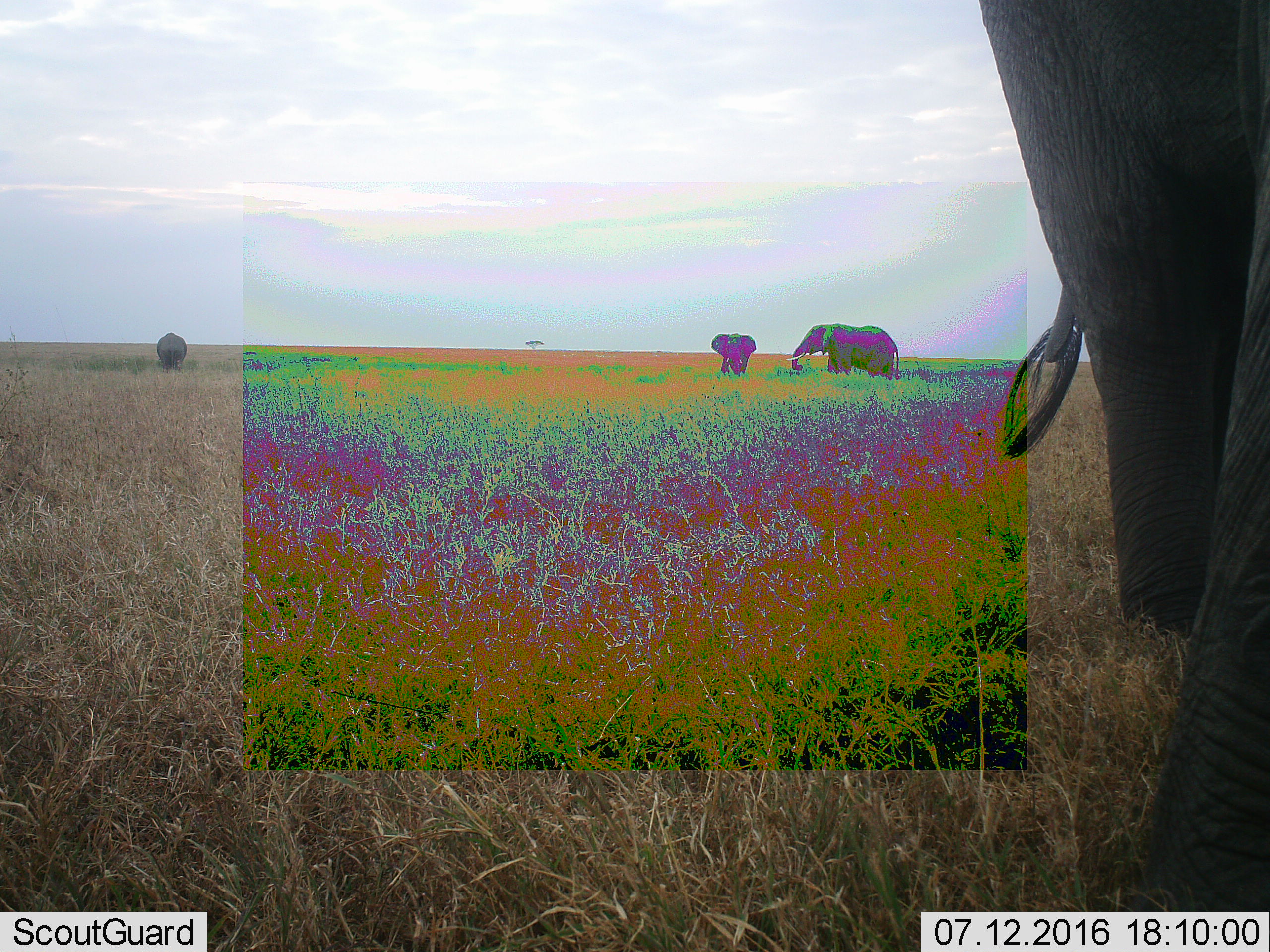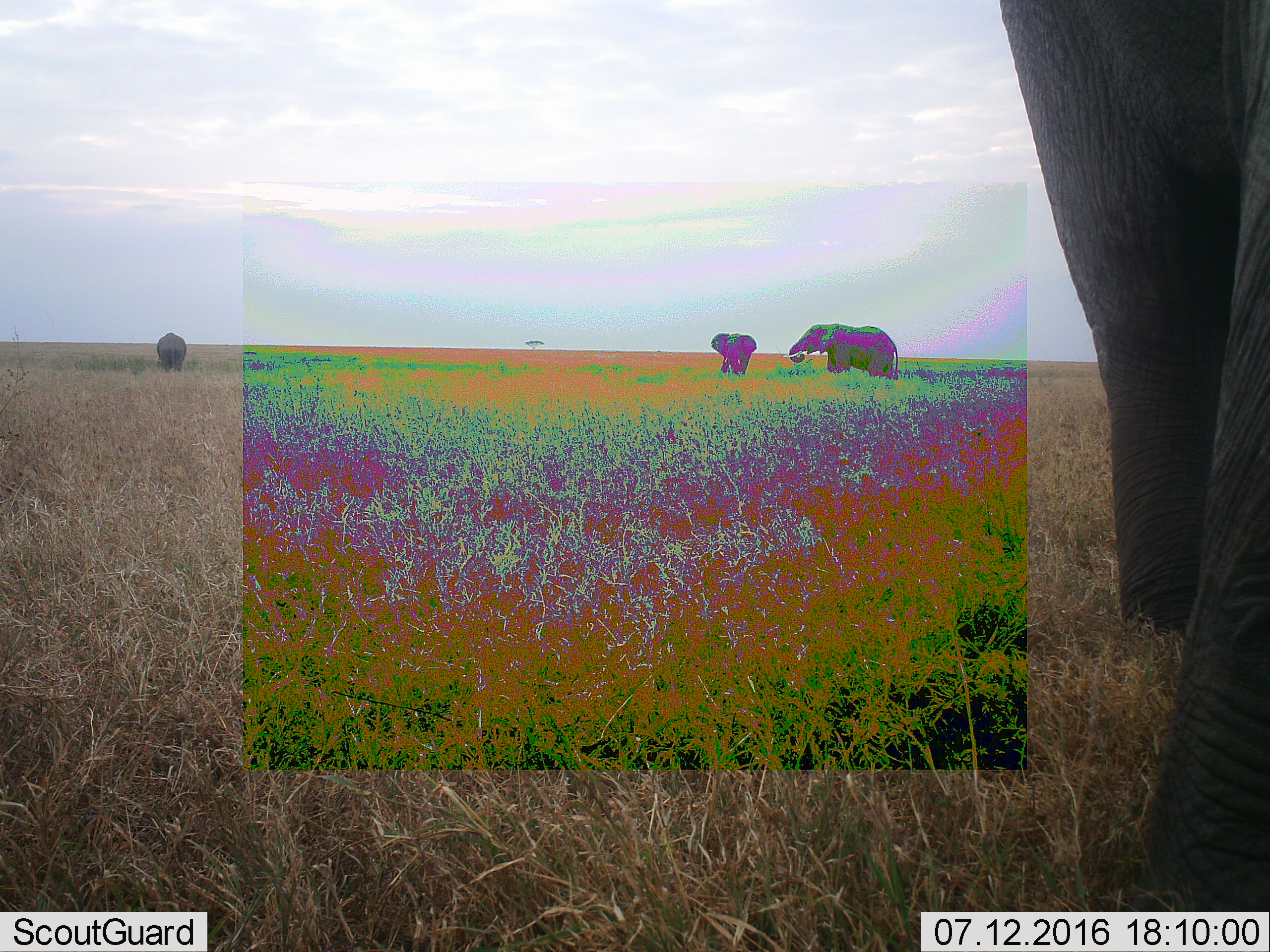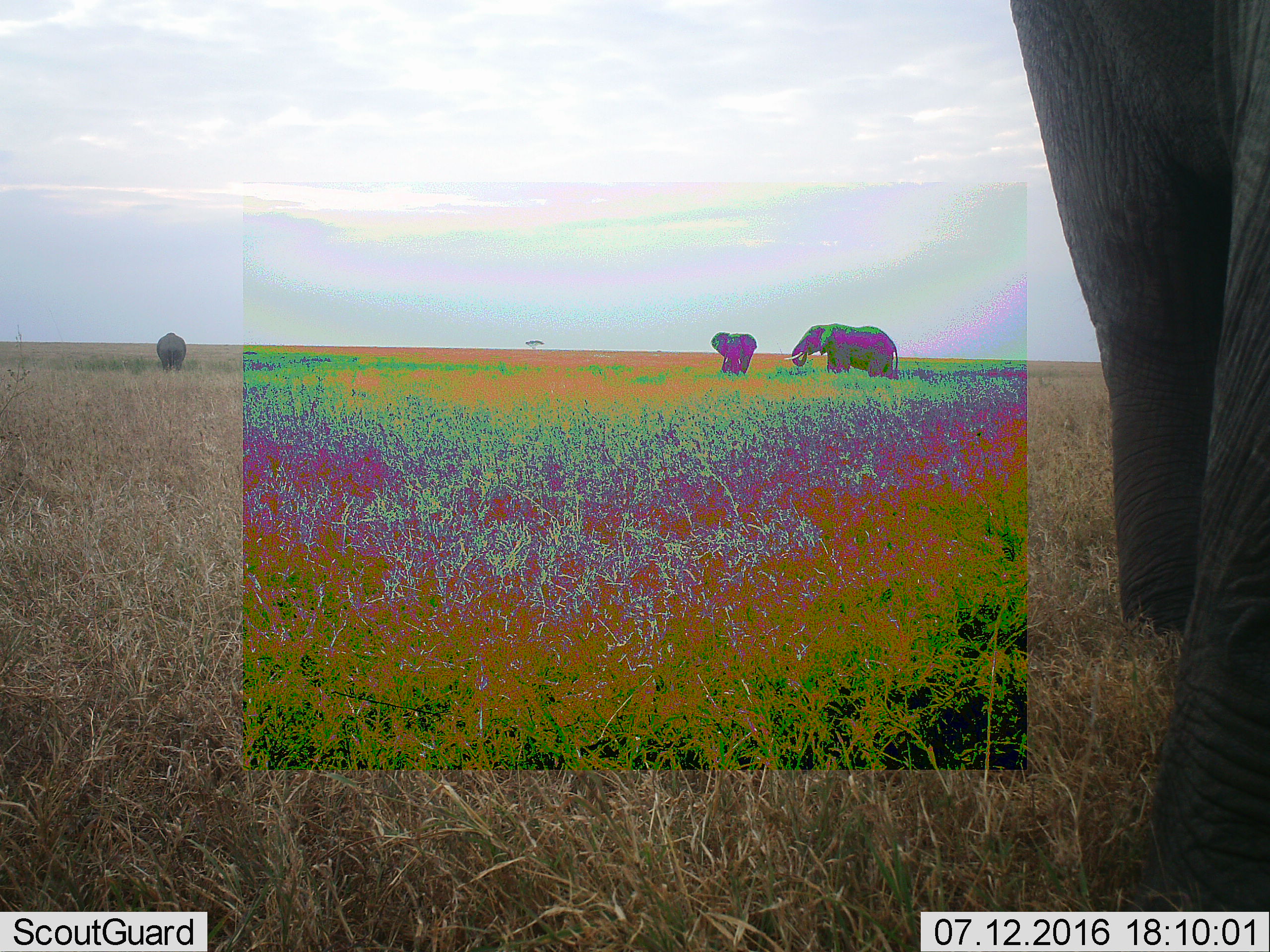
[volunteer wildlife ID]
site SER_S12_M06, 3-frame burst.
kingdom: Animalia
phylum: Chordata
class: Mammalia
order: Proboscidea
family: Elephantidae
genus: Loxodonta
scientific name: Loxodonta africana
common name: african bush elephant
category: elephant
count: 4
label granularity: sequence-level